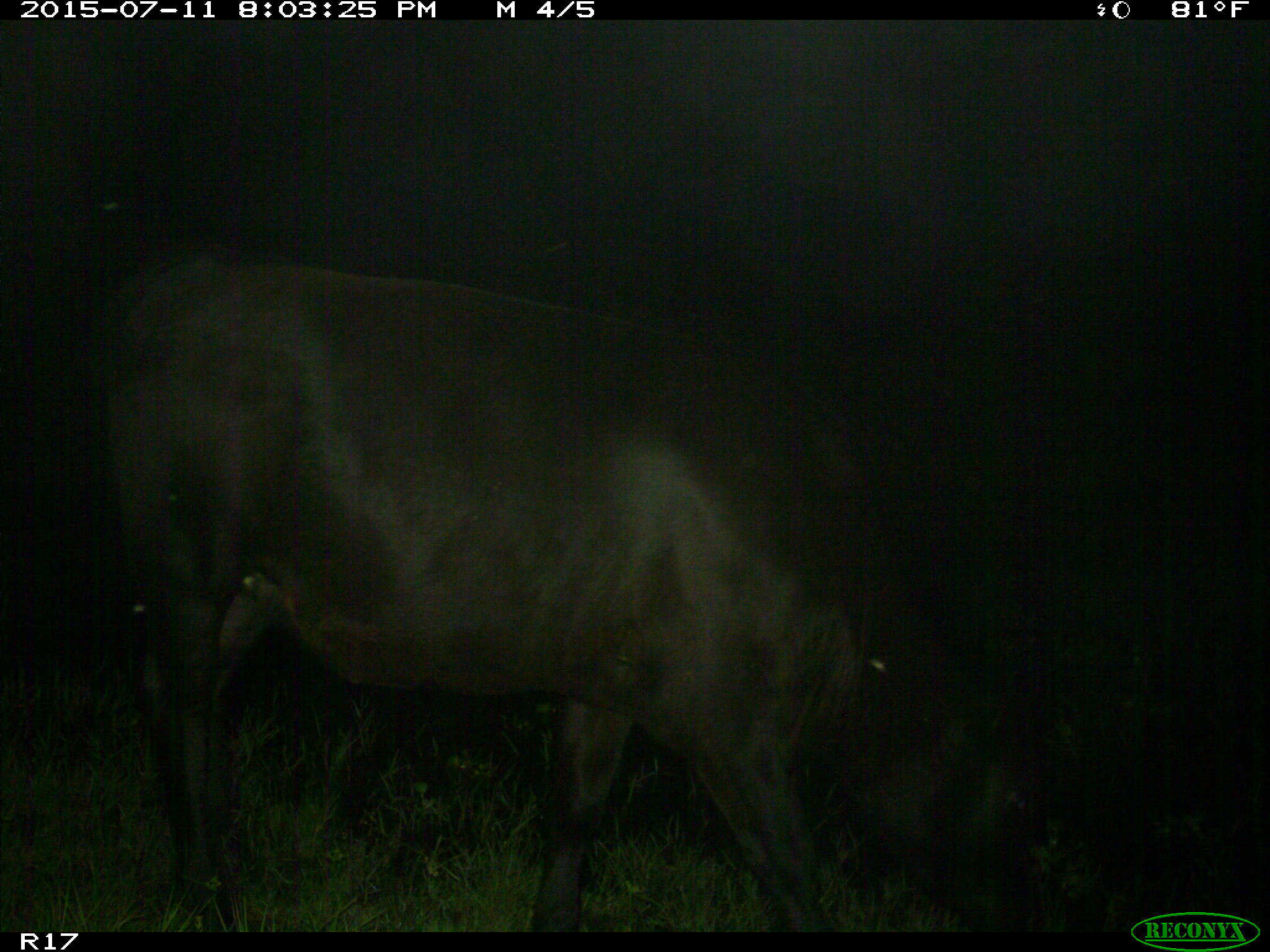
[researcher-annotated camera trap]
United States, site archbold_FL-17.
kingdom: Animalia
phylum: Chordata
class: Mammalia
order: Artiodactyla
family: Bovidae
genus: Bos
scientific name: Bos taurus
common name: domestic cow